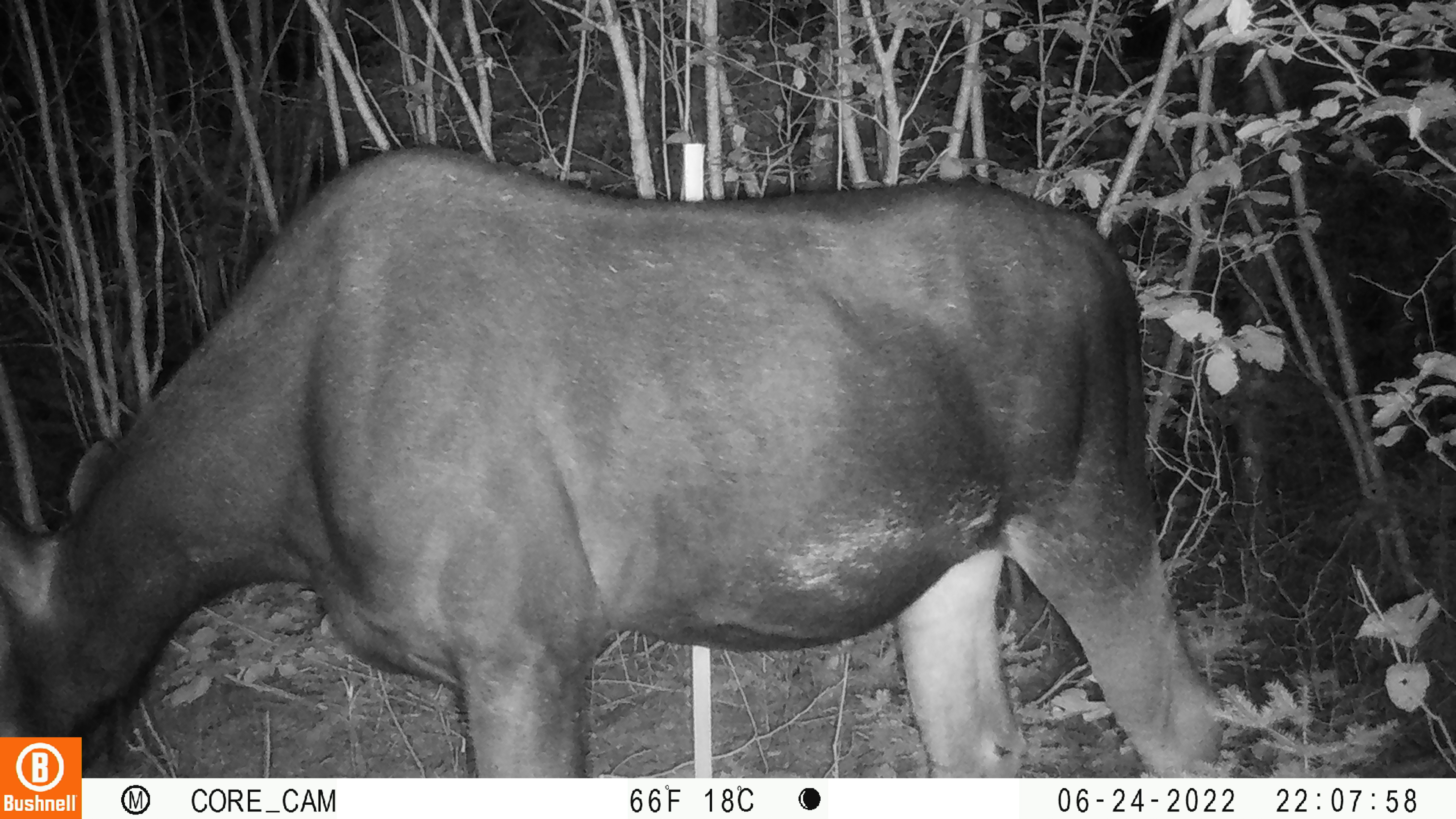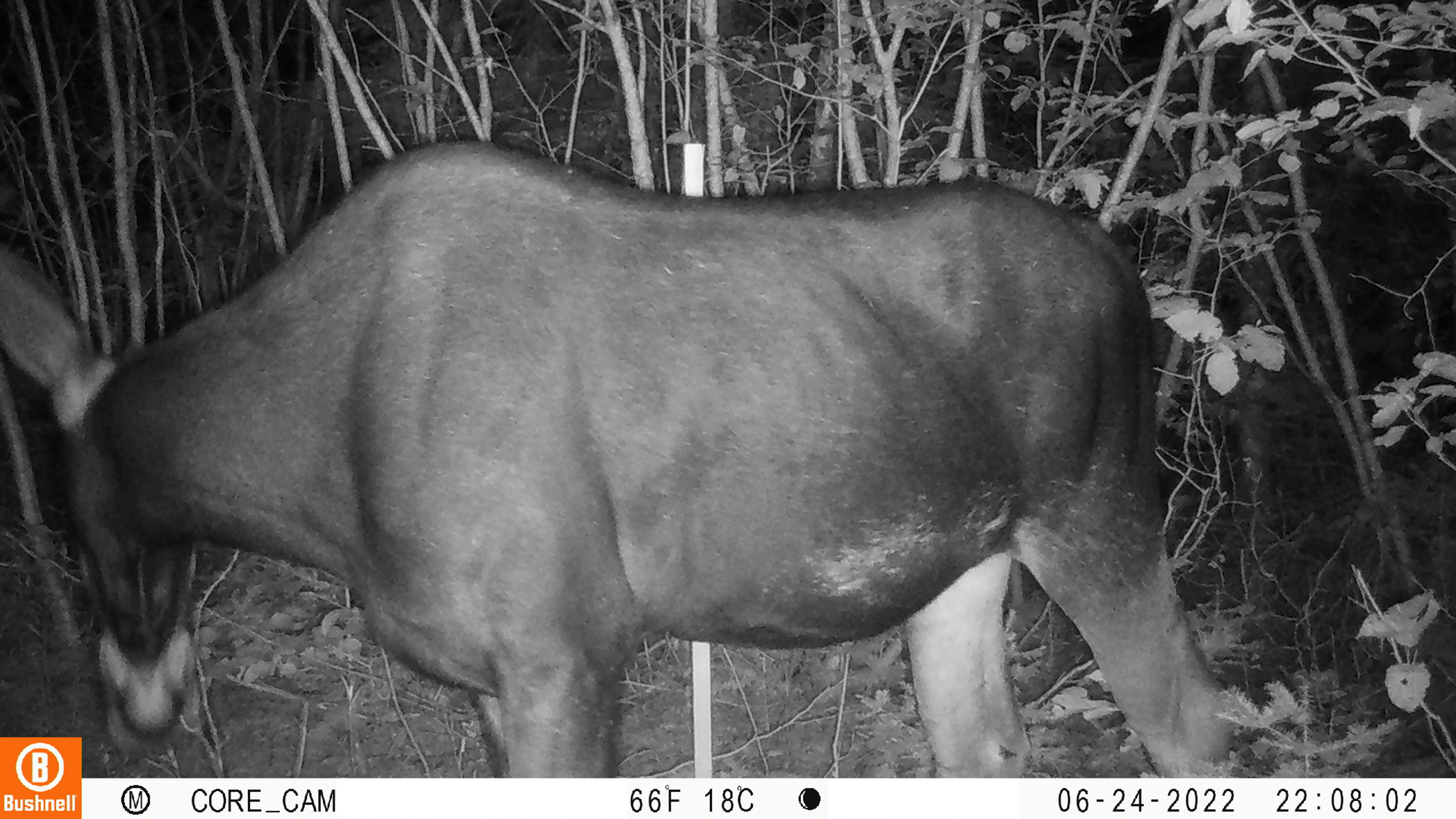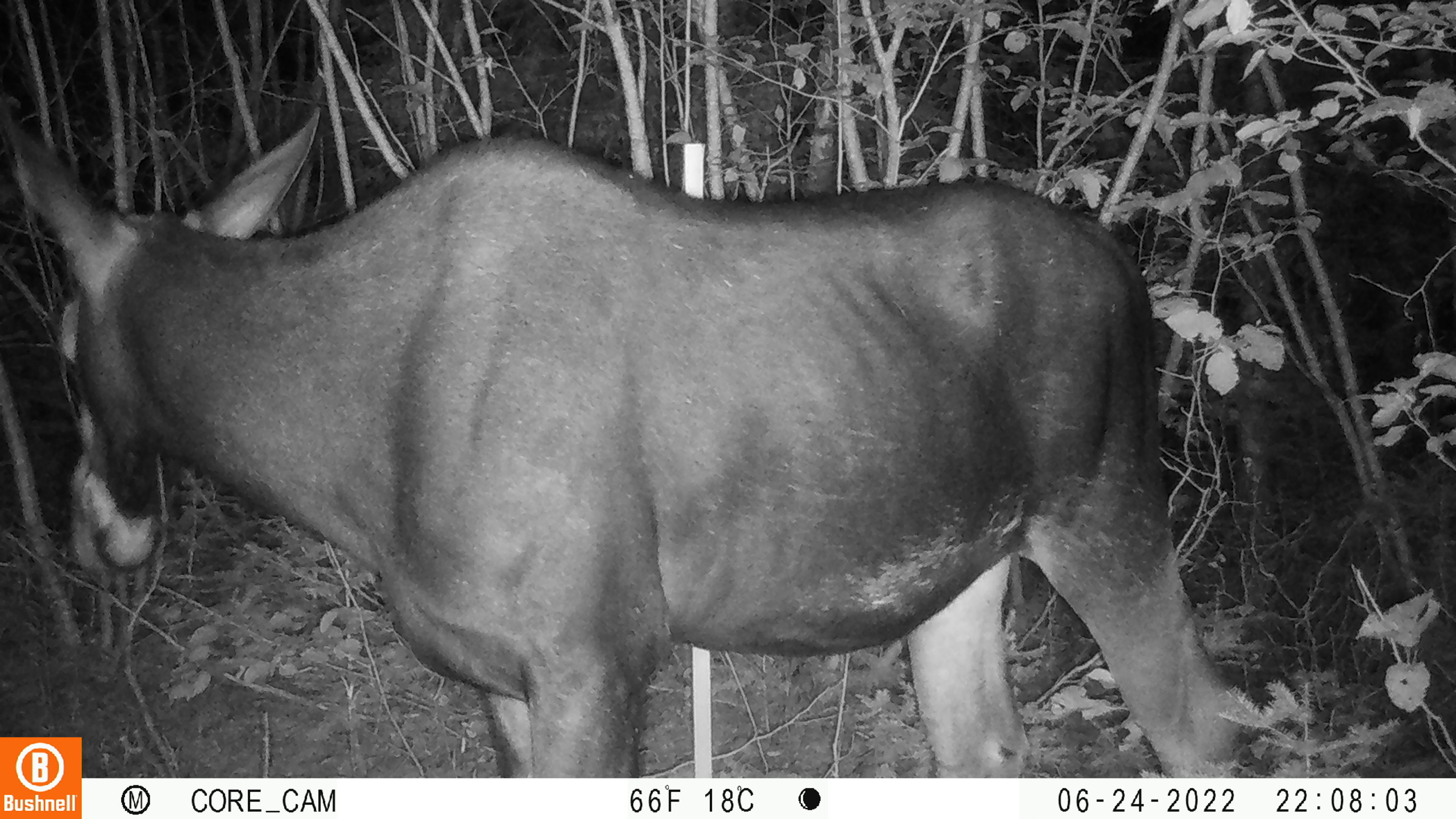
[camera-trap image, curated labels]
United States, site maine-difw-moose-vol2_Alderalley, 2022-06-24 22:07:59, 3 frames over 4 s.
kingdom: Animalia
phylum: Chordata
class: Mammalia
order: Artiodactyla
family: Cervidae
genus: Alces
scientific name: Alces alces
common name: moose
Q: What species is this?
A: Moose (Alces alces).